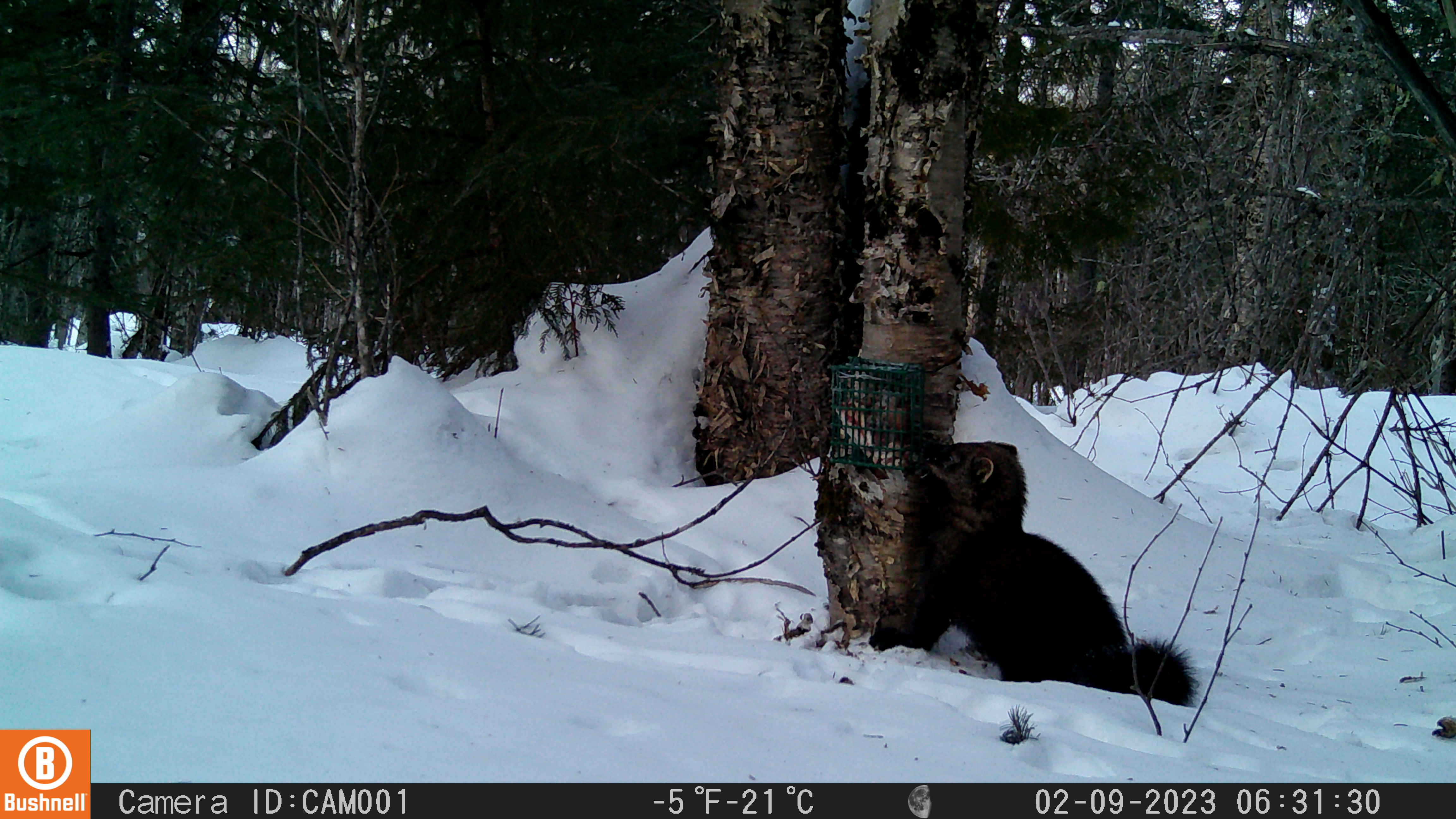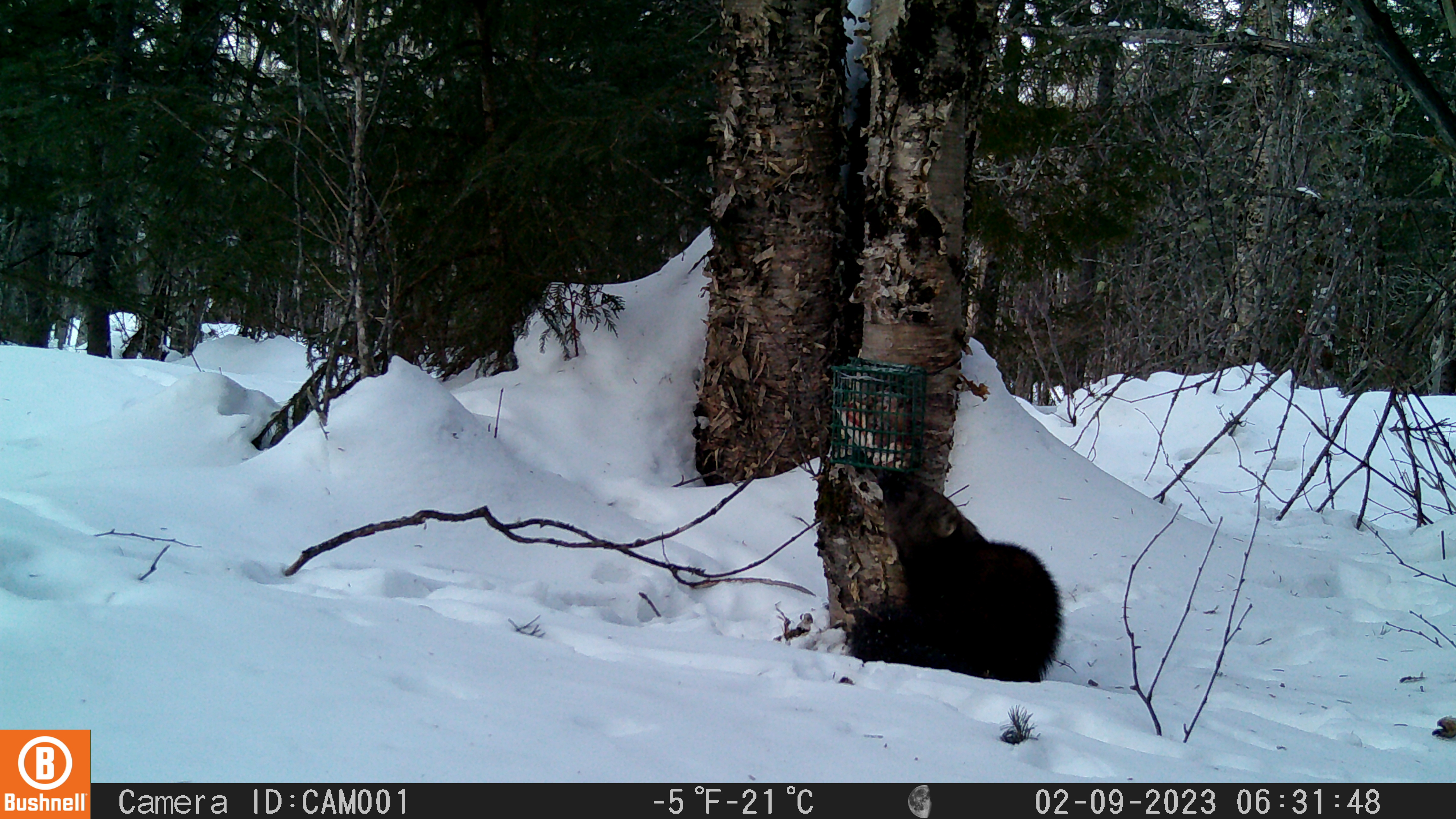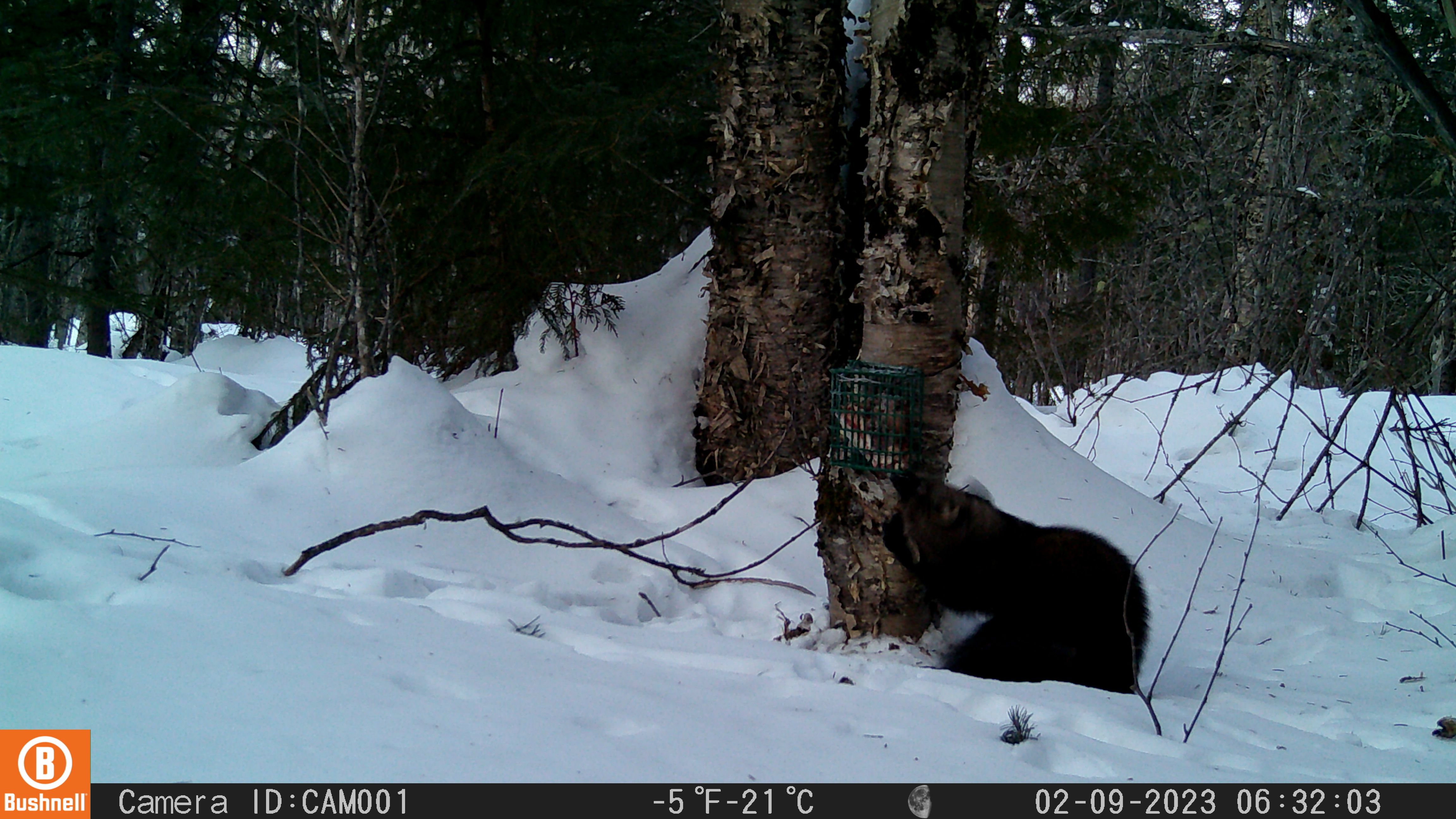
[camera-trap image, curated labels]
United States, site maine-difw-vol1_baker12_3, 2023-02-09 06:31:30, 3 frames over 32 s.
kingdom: Animalia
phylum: Chordata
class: Mammalia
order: Carnivora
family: Mustelidae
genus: Pekania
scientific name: Pekania pennanti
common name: fisher